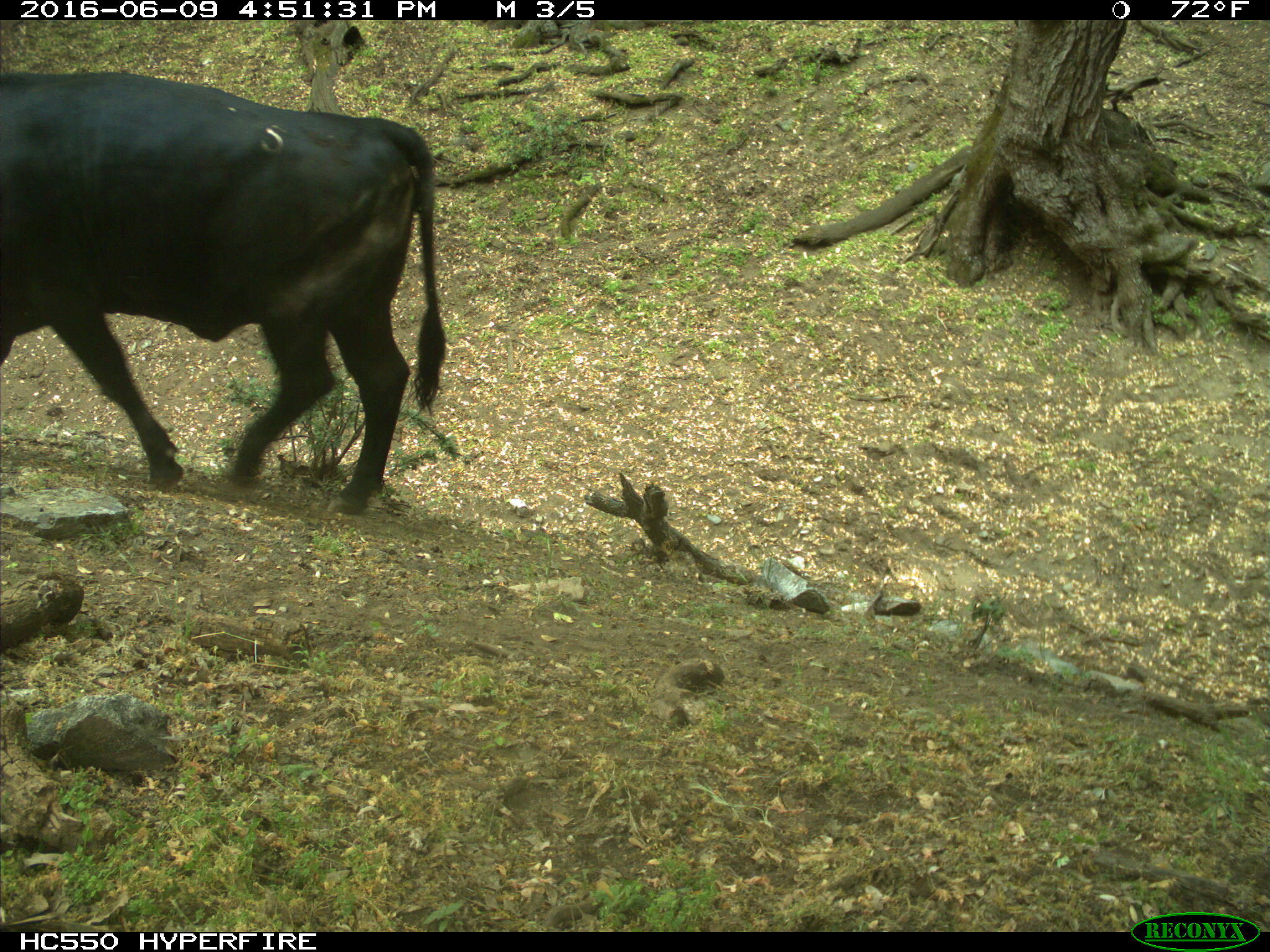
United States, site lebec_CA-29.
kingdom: Animalia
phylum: Chordata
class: Mammalia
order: Artiodactyla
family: Bovidae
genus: Bos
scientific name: Bos taurus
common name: domestic cow